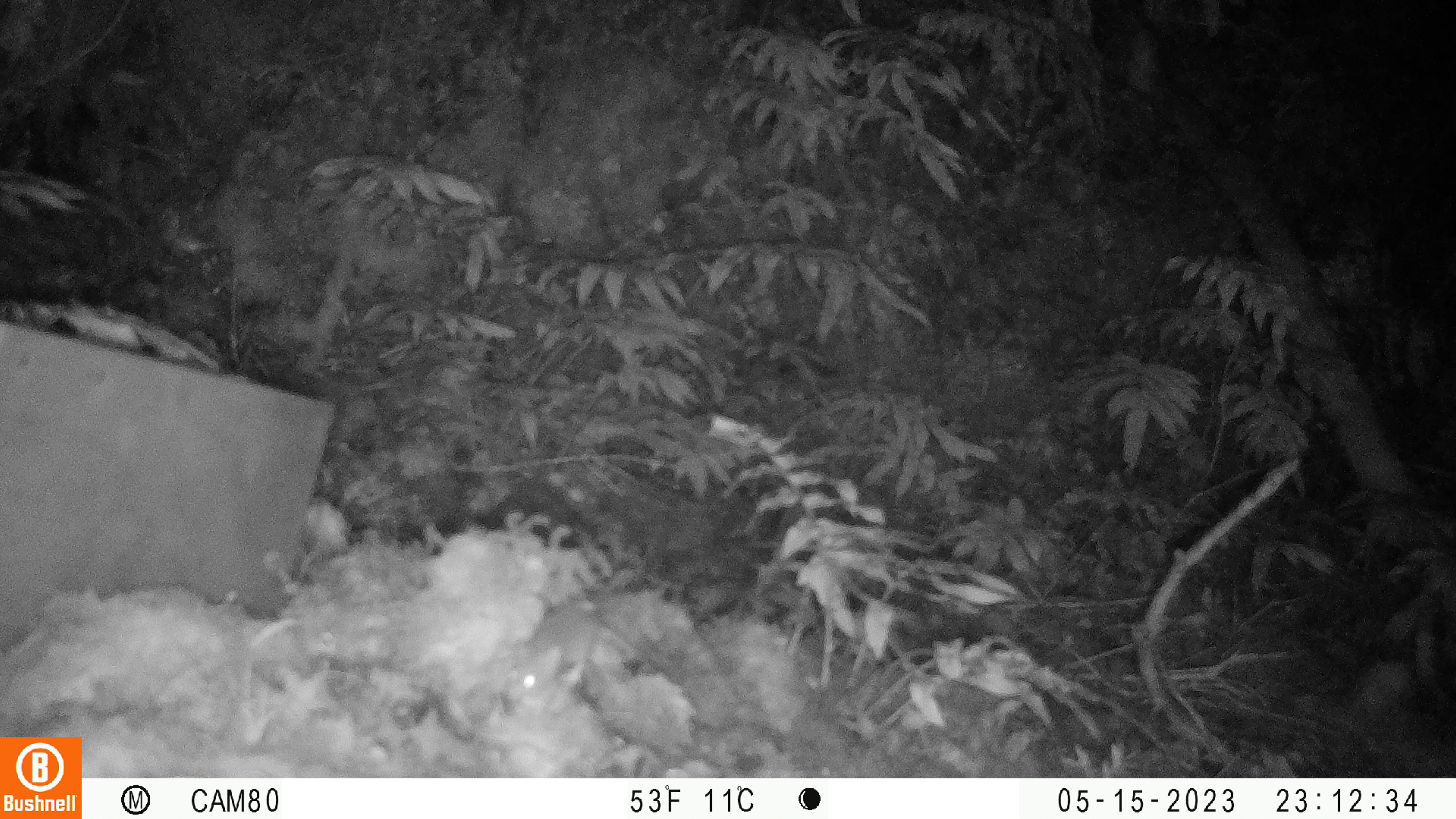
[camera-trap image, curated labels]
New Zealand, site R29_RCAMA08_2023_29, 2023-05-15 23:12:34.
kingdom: Animalia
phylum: Chordata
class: Mammalia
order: Rodentia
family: Muridae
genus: Mus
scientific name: Mus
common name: mouse